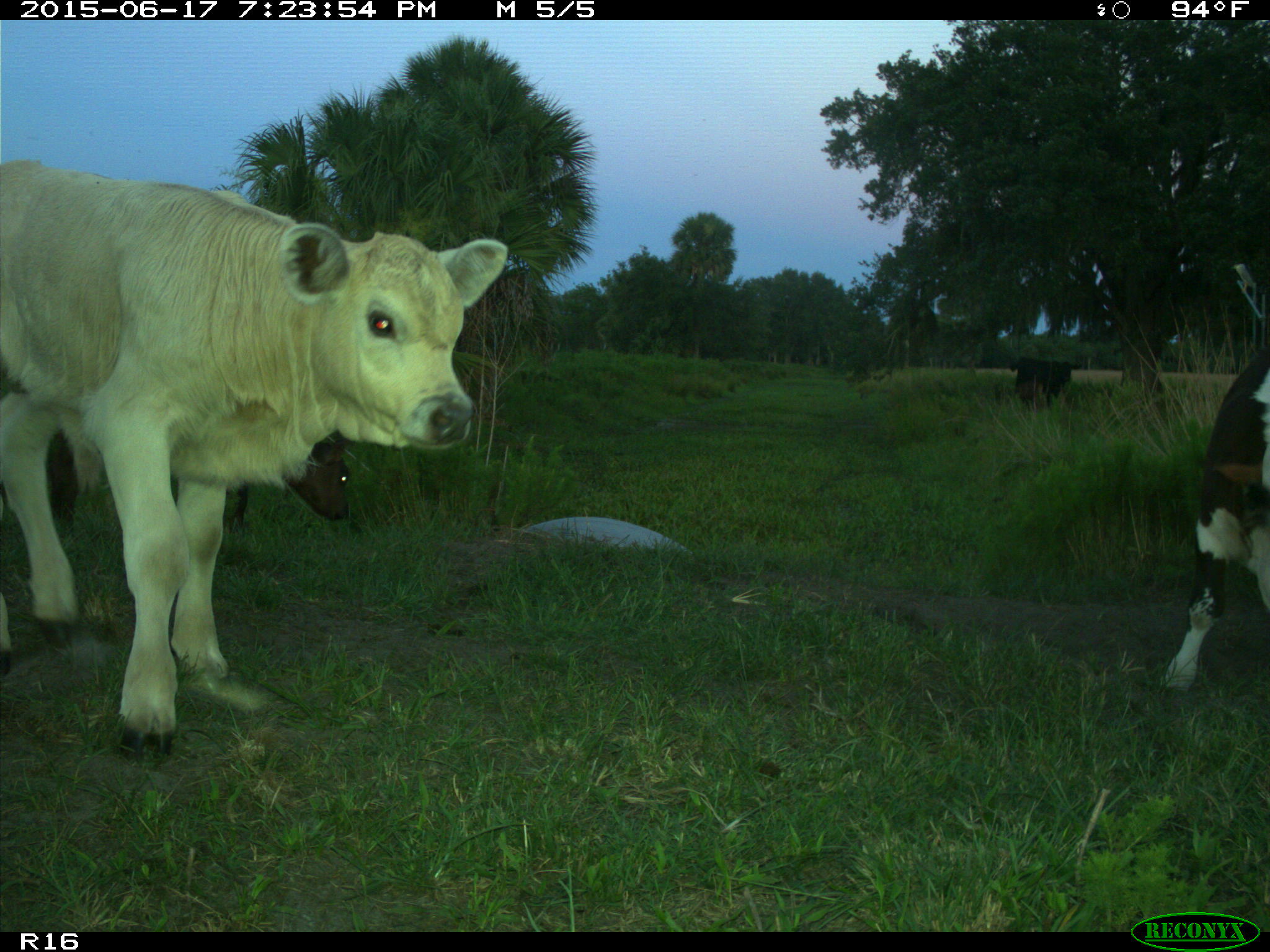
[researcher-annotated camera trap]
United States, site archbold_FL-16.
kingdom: Animalia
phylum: Chordata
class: Mammalia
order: Artiodactyla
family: Bovidae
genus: Bos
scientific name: Bos taurus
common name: domestic cow